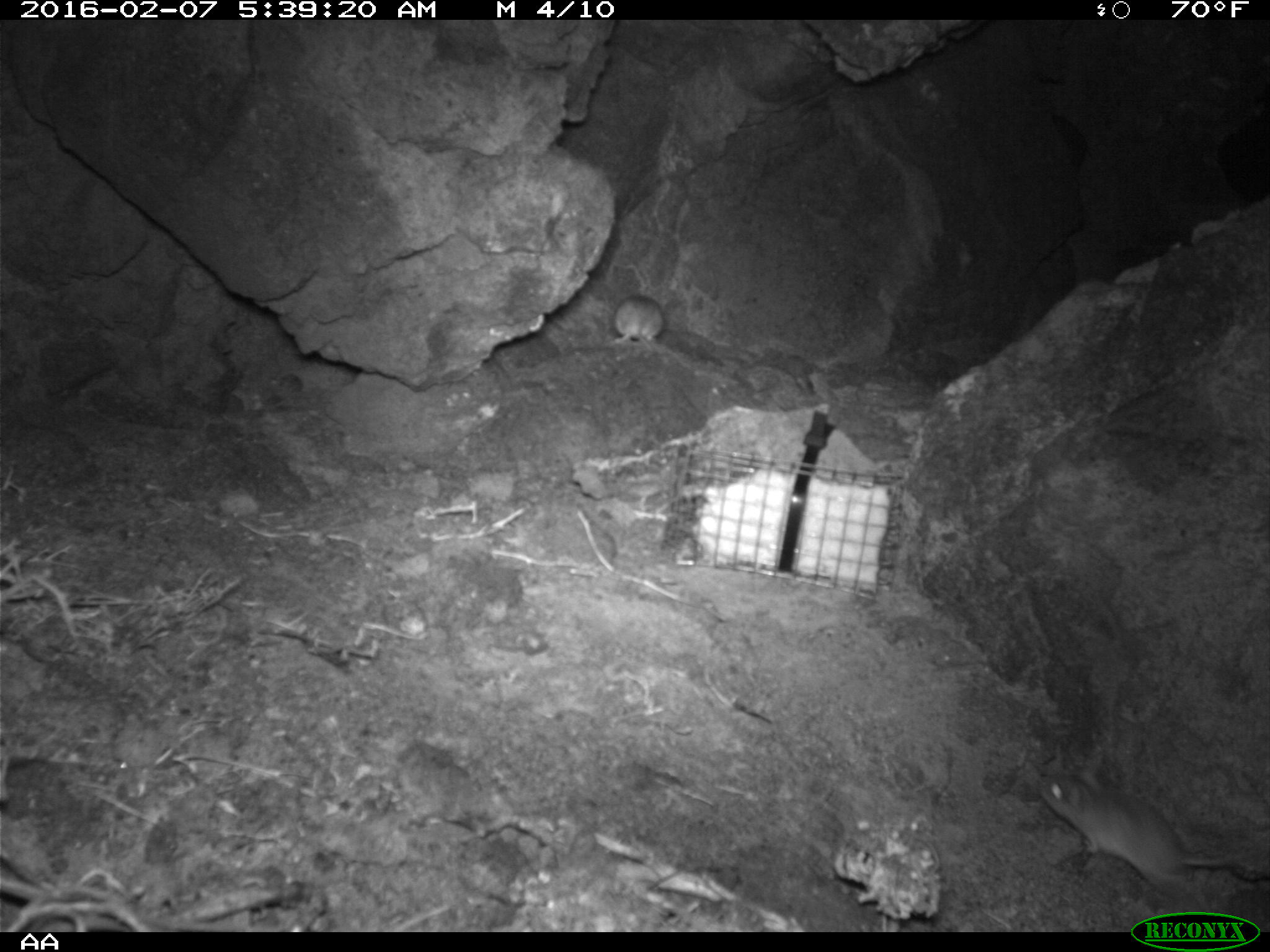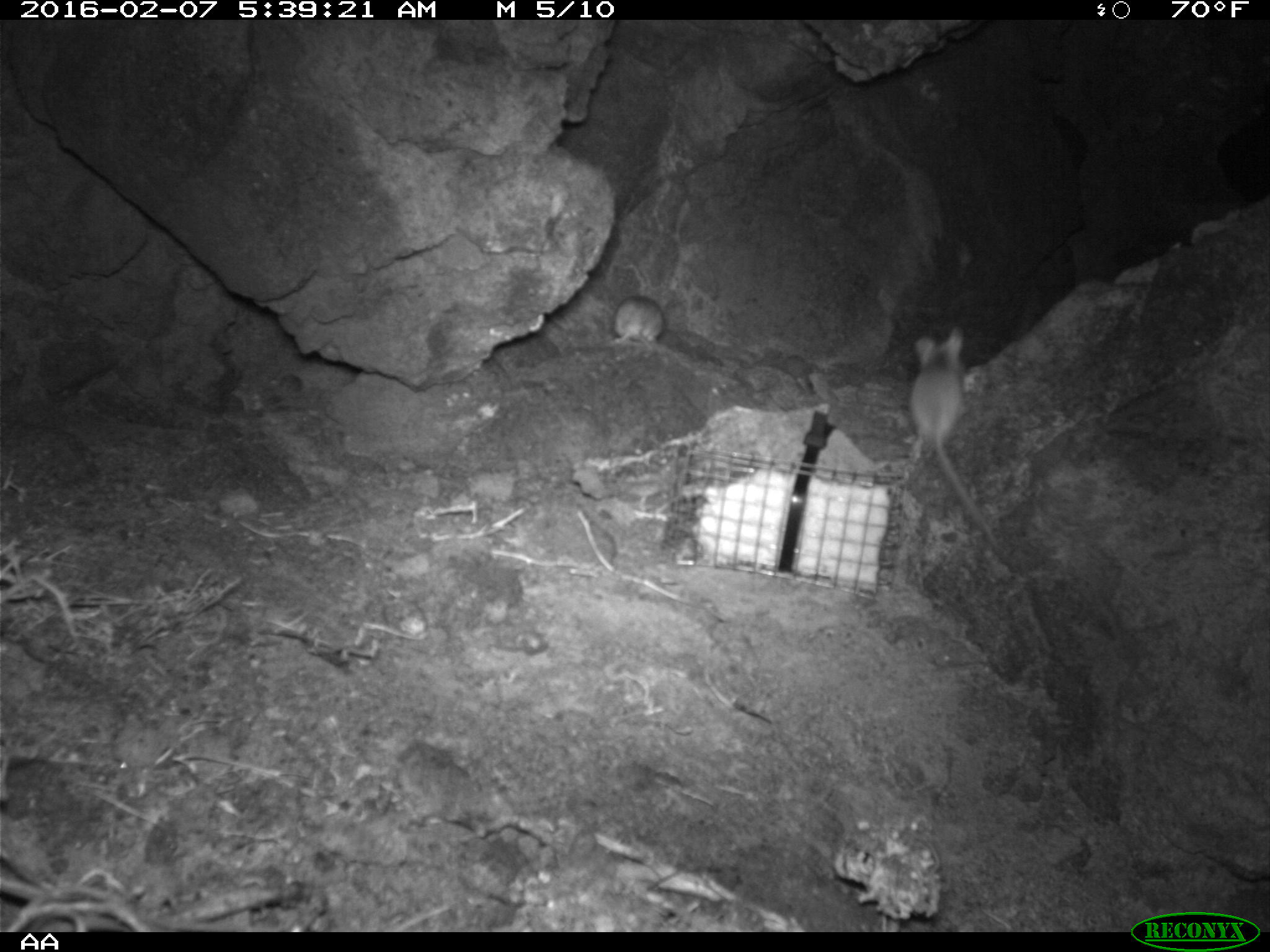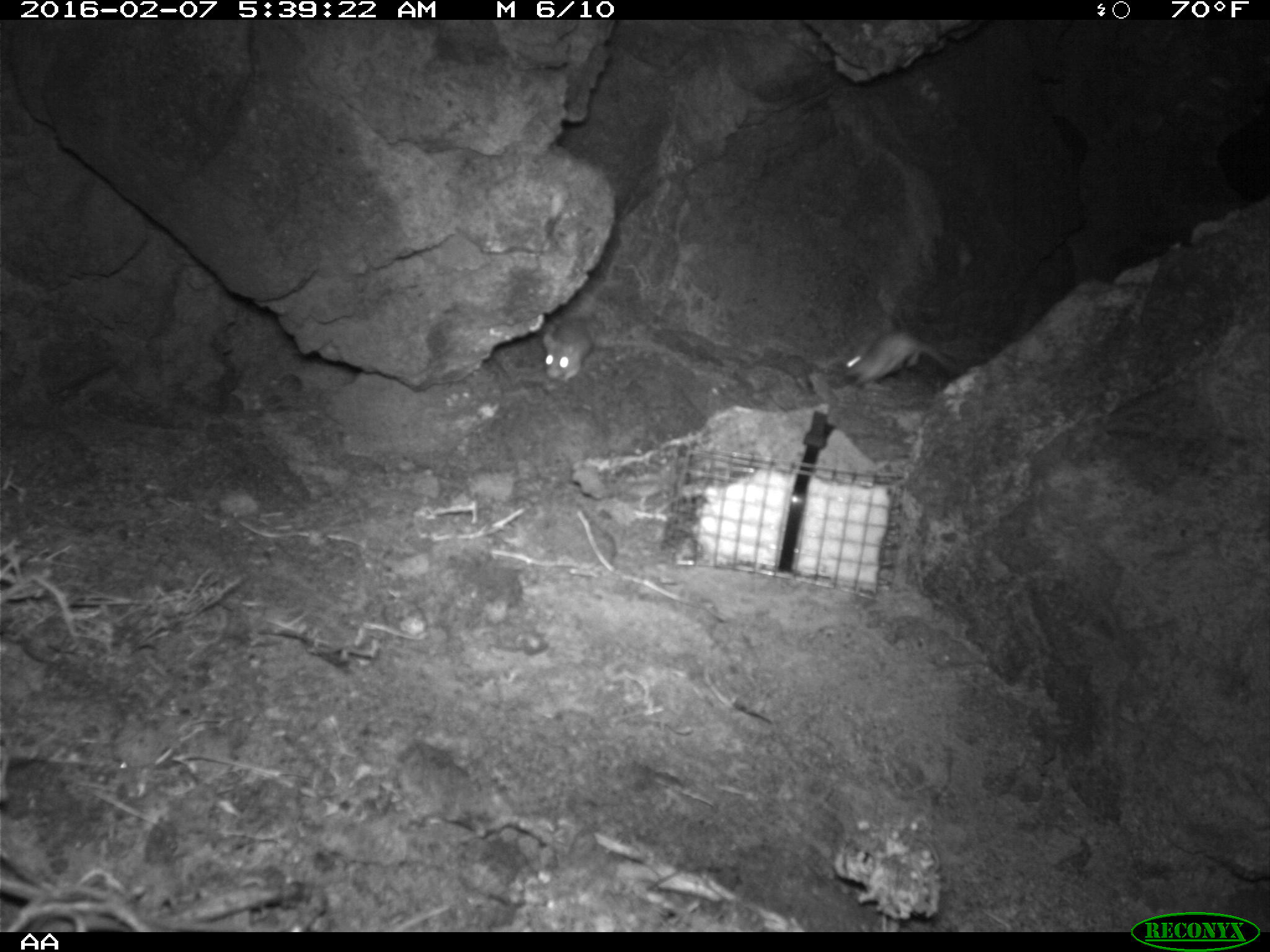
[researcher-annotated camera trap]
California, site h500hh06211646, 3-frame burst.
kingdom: Animalia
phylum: Chordata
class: Mammalia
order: Rodentia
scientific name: Rodentia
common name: rodent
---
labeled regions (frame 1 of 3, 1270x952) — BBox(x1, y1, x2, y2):
rodent: BBox(1034, 772, 1269, 909); BBox(611, 296, 664, 343)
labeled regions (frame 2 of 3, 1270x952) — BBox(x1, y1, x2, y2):
rodent: BBox(907, 326, 999, 548); BBox(612, 295, 666, 348)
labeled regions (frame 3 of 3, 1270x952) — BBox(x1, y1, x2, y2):
rodent: BBox(843, 328, 955, 389); BBox(540, 320, 590, 382)